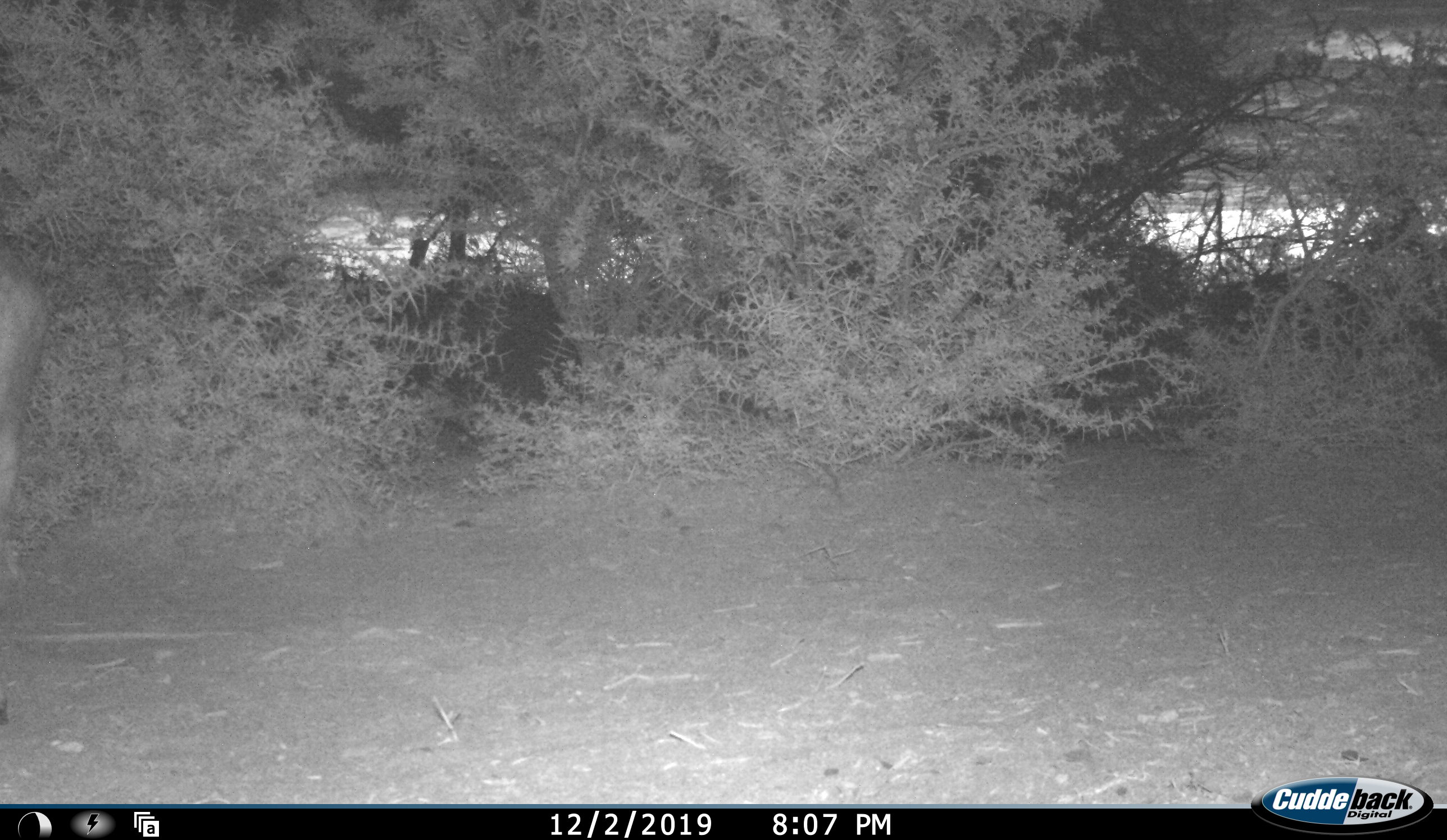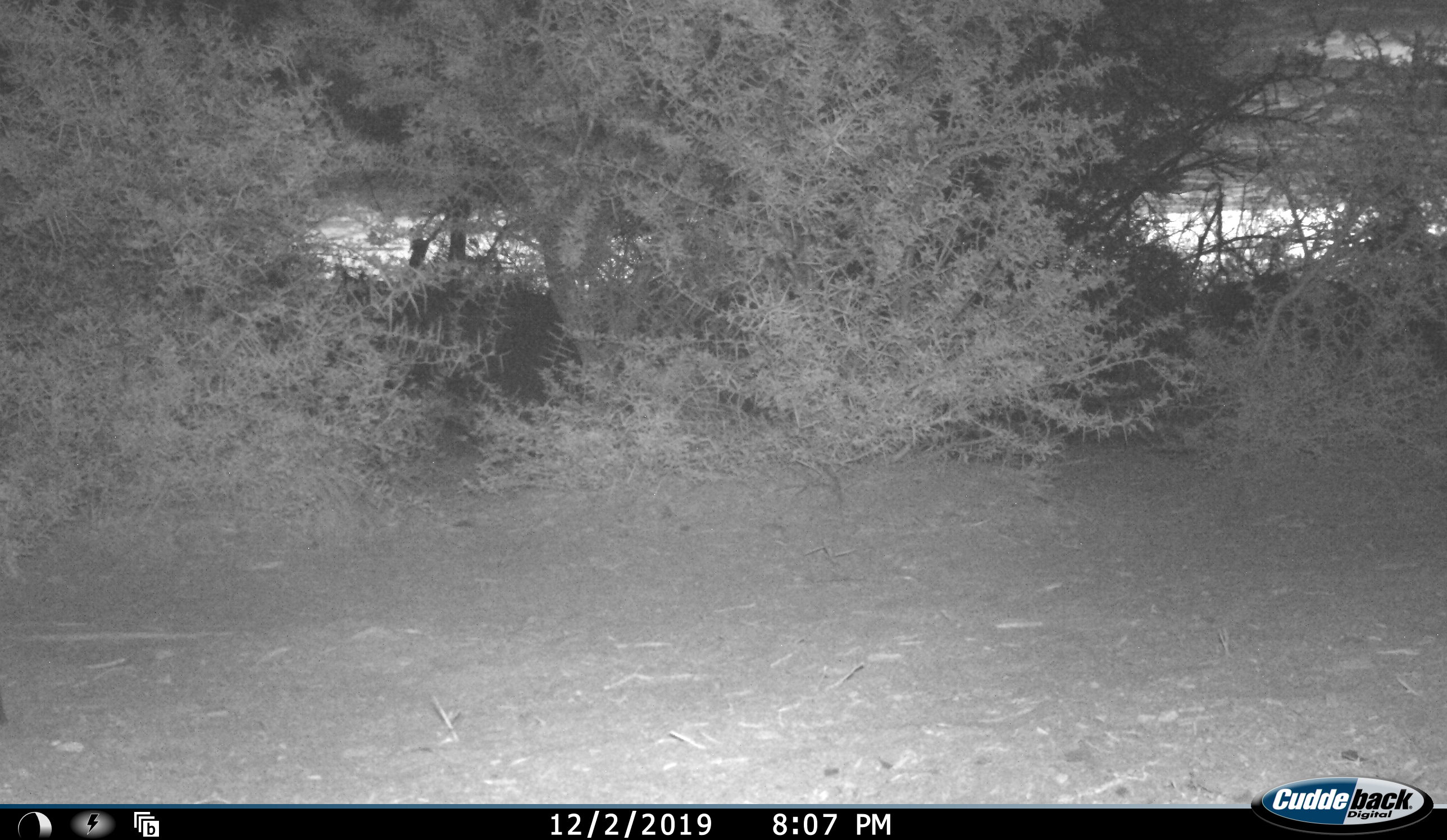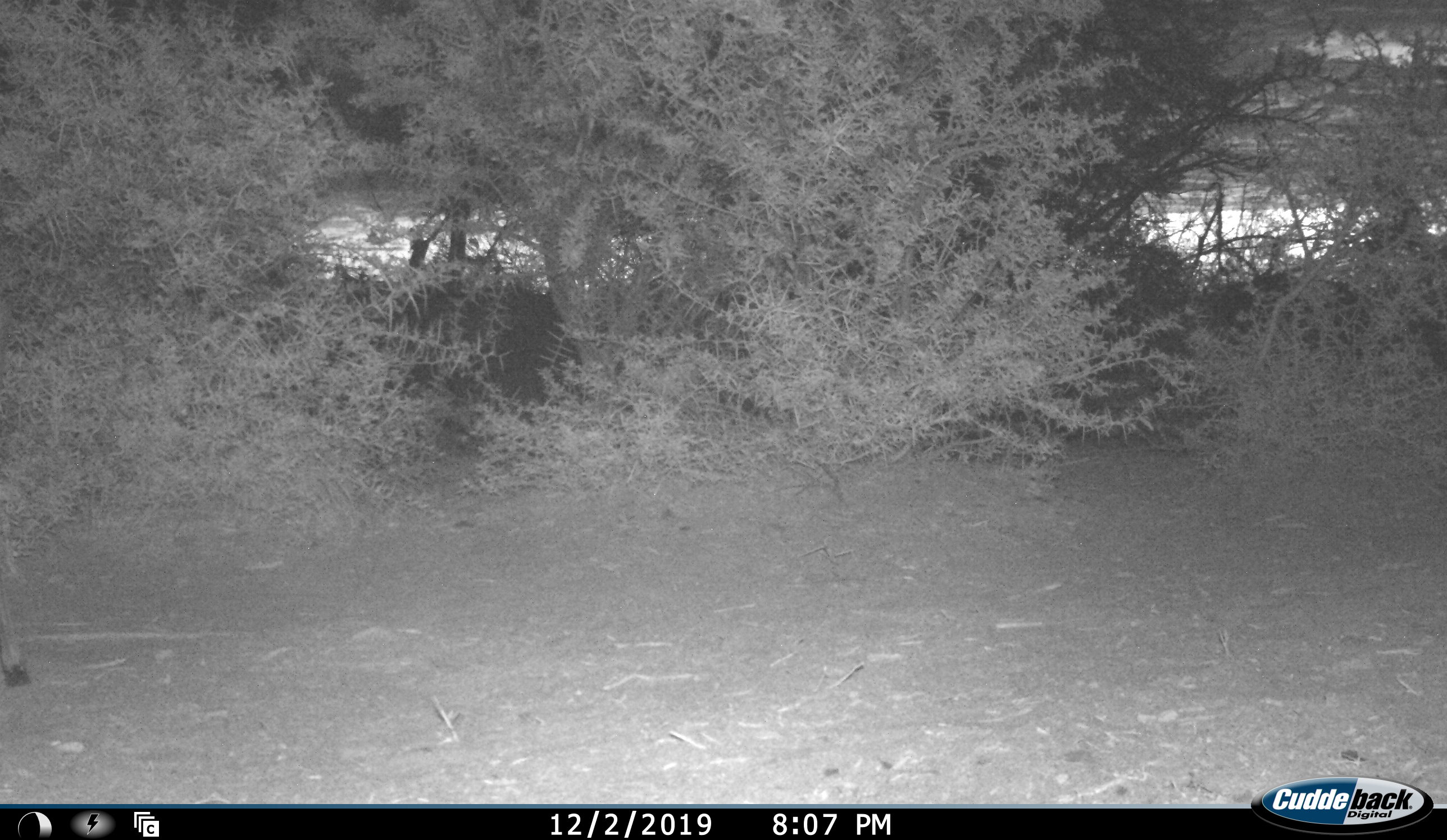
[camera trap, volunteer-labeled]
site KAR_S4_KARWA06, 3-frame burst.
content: unidentified animal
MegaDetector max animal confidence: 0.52